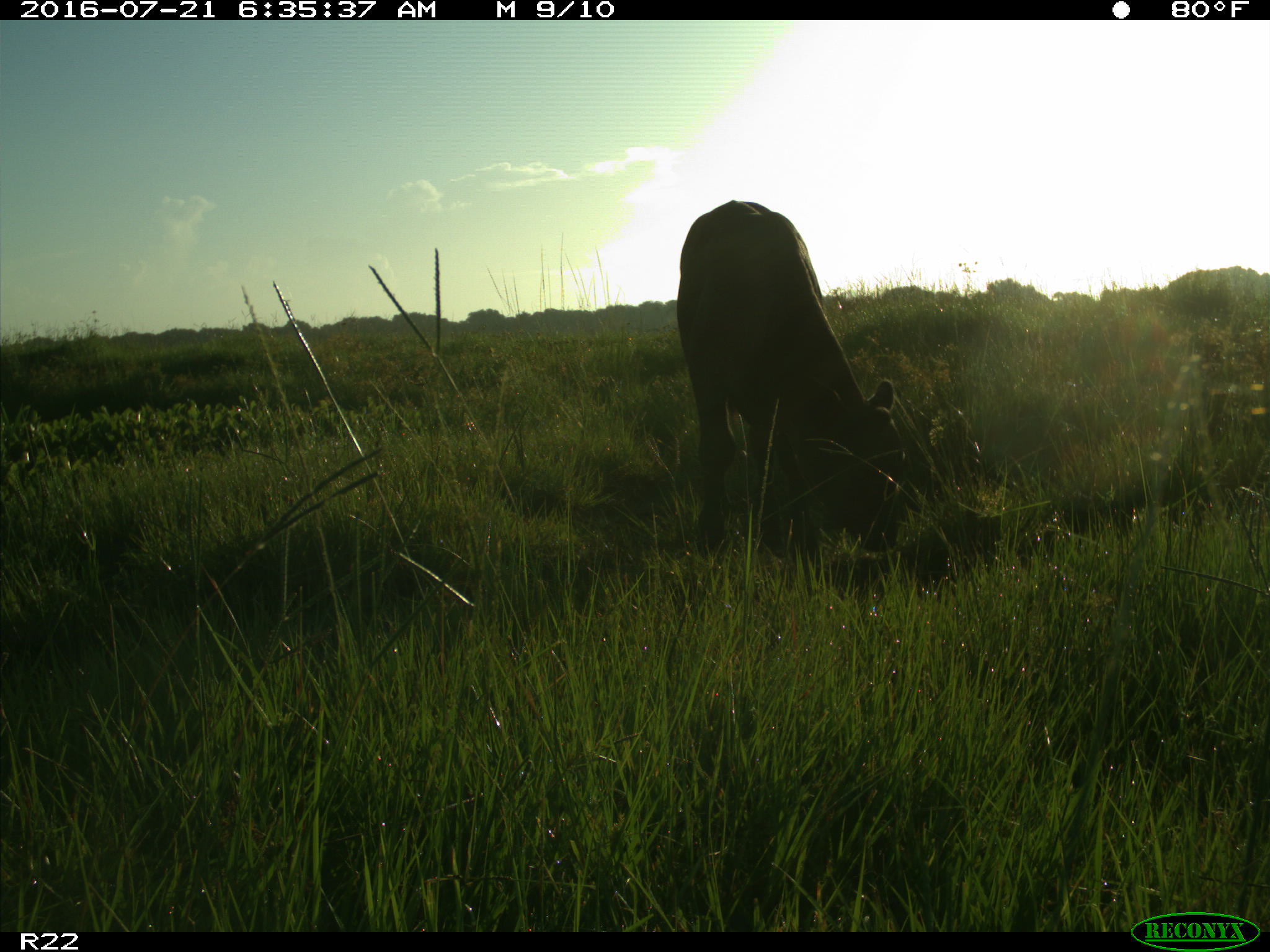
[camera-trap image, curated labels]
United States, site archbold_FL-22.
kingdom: Animalia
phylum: Chordata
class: Mammalia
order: Artiodactyla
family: Bovidae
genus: Bos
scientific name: Bos taurus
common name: domestic cow